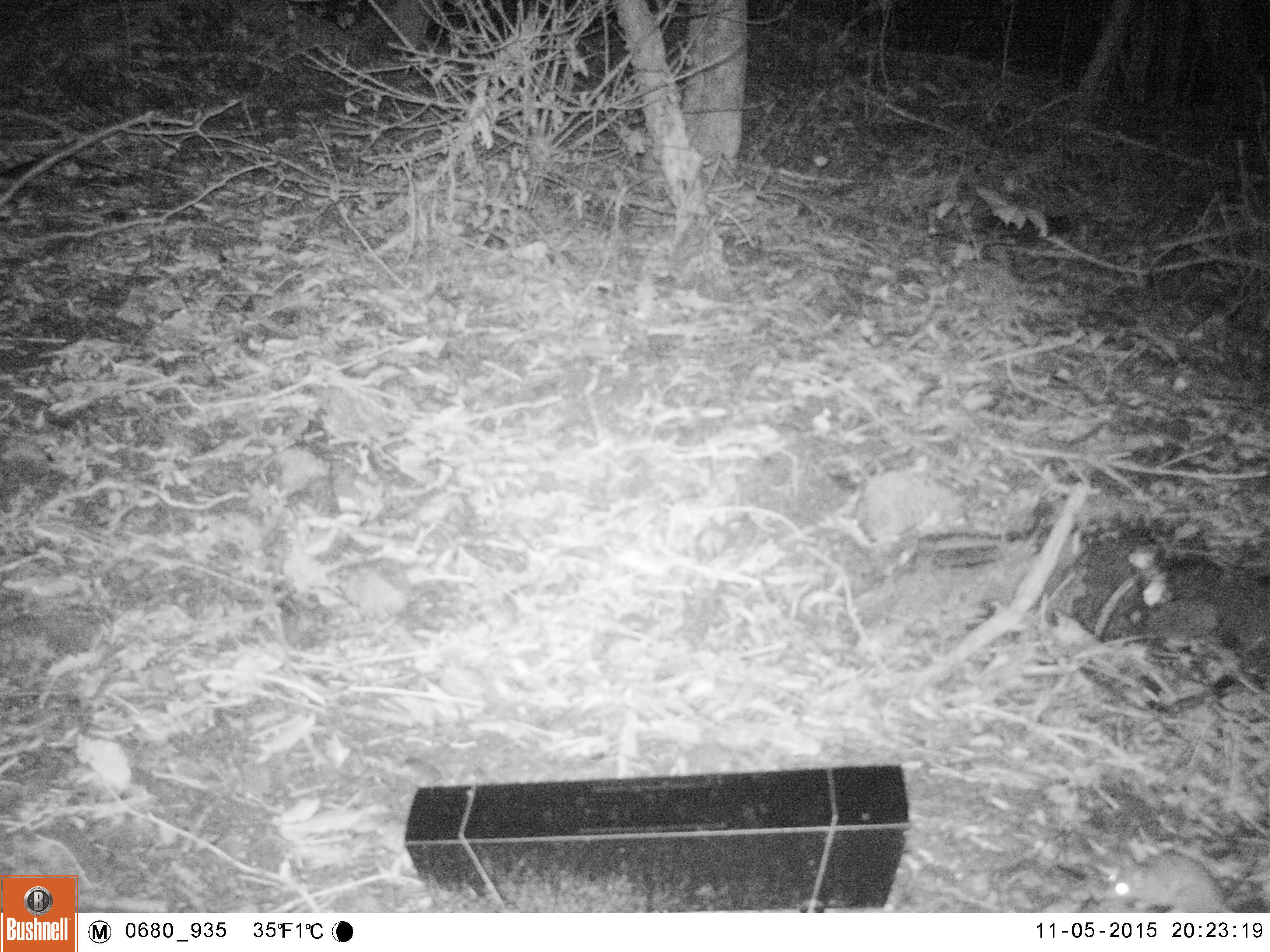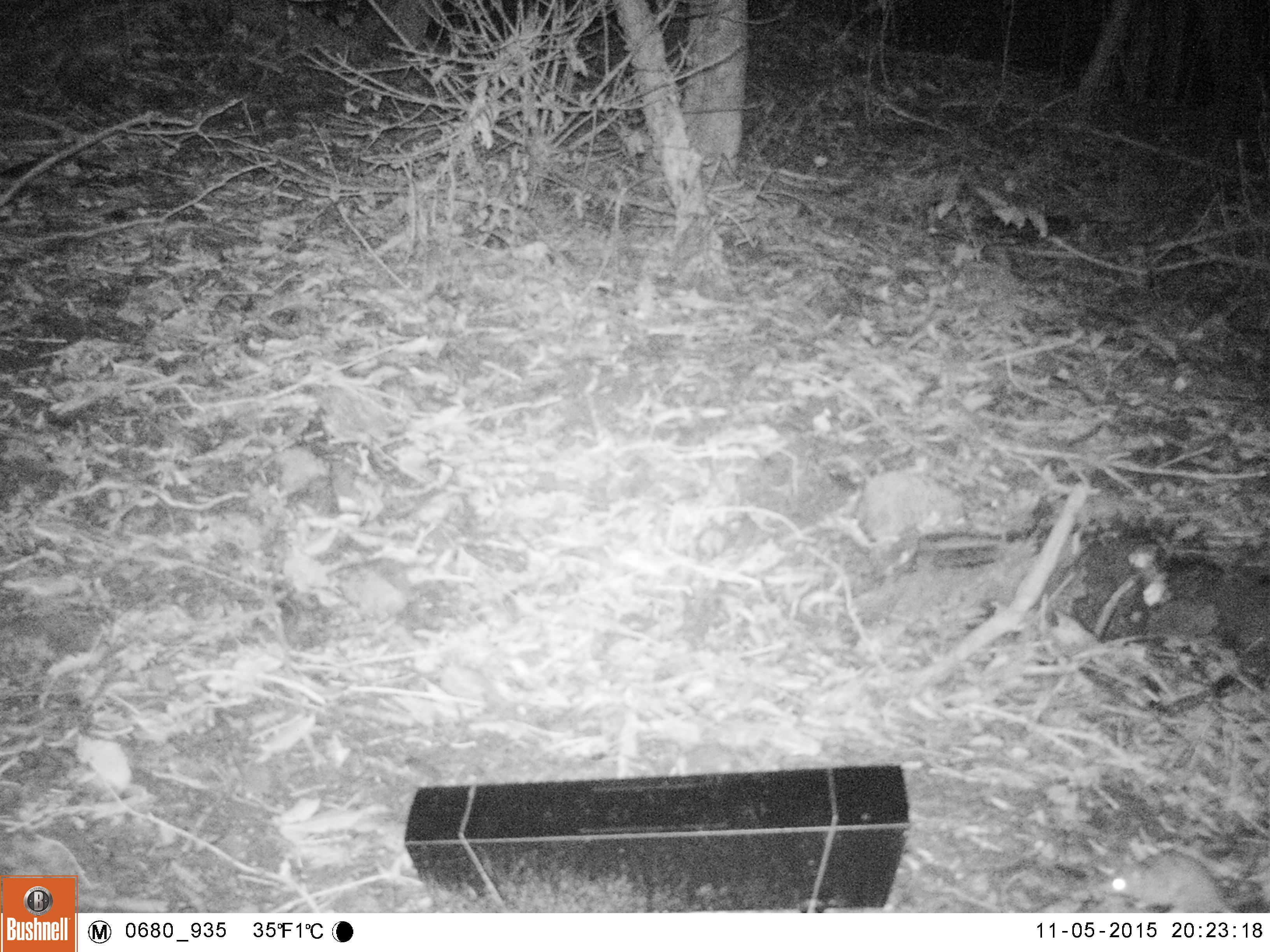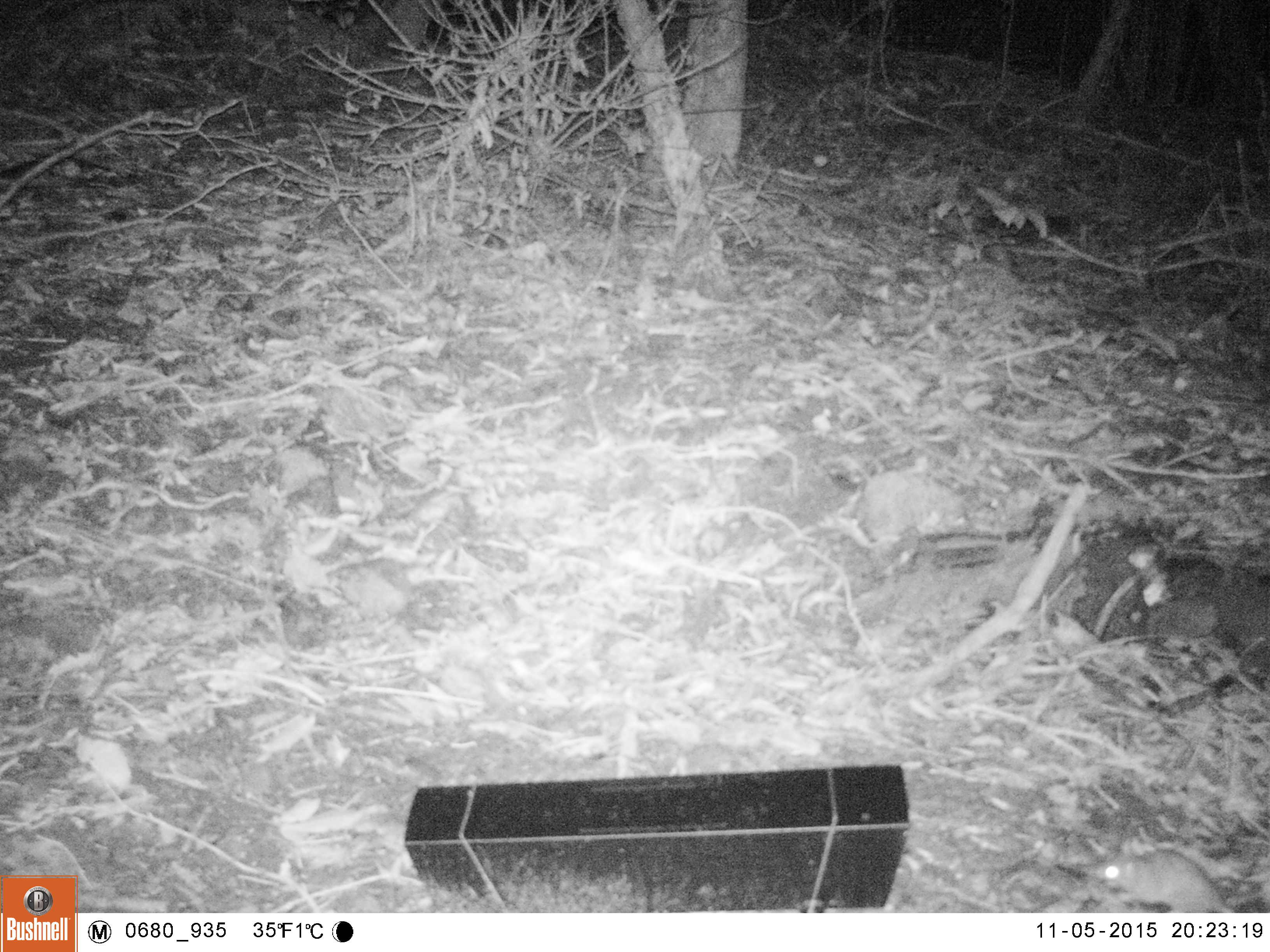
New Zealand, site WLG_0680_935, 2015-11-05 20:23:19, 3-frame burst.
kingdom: Animalia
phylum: Chordata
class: Mammalia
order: Rodentia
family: Muridae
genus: Mus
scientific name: Mus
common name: mouse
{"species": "mouse (Mus)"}